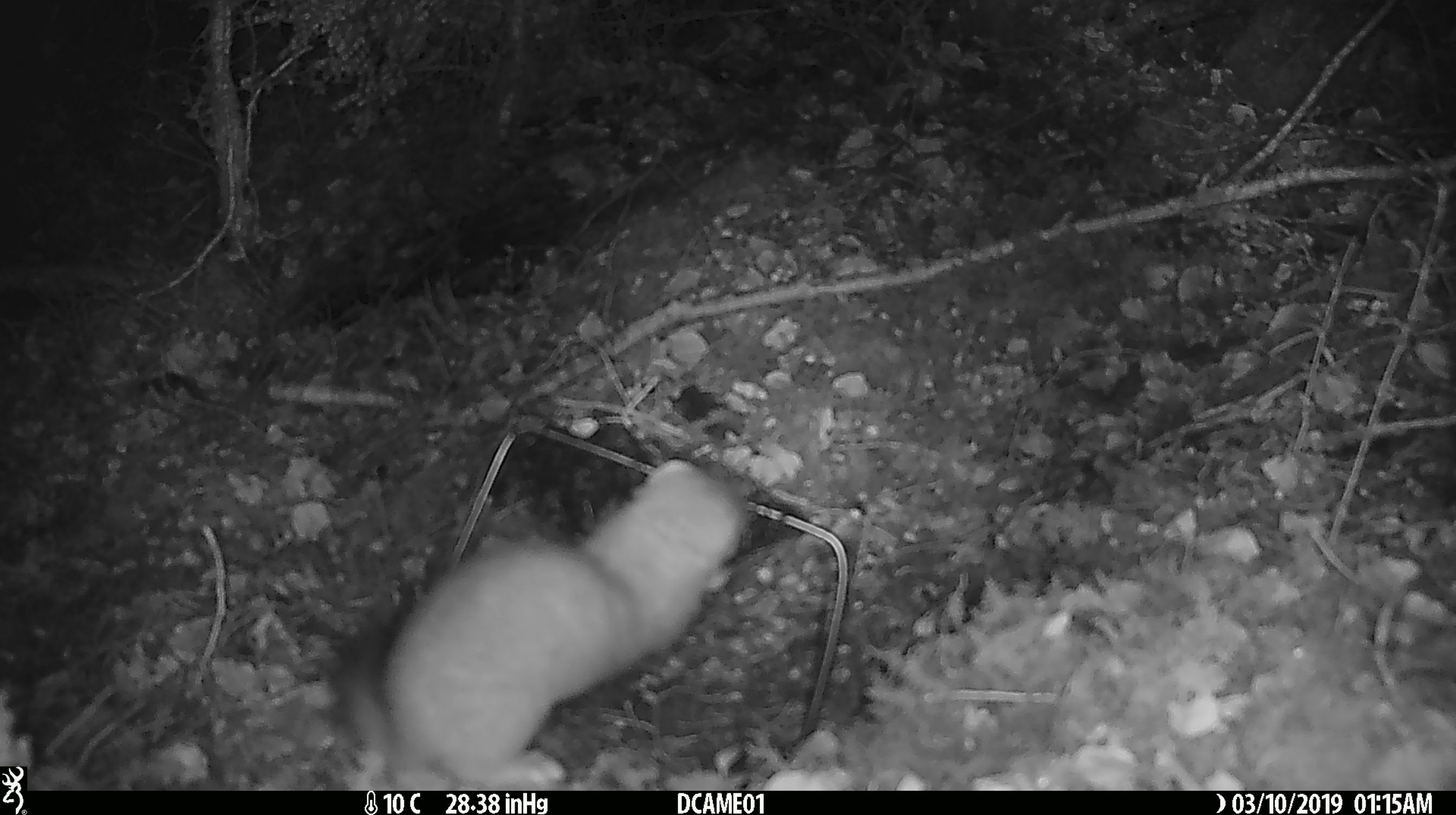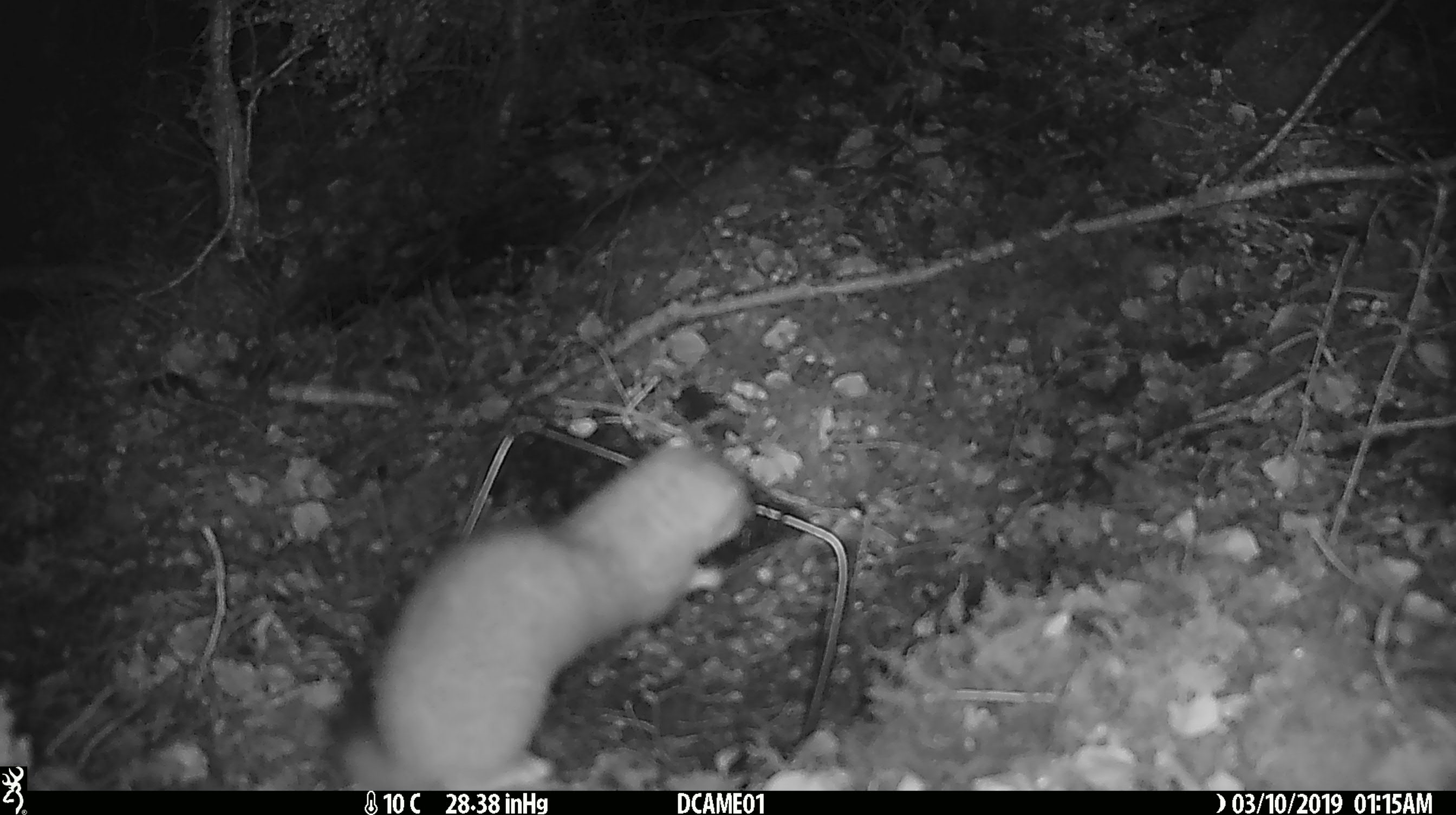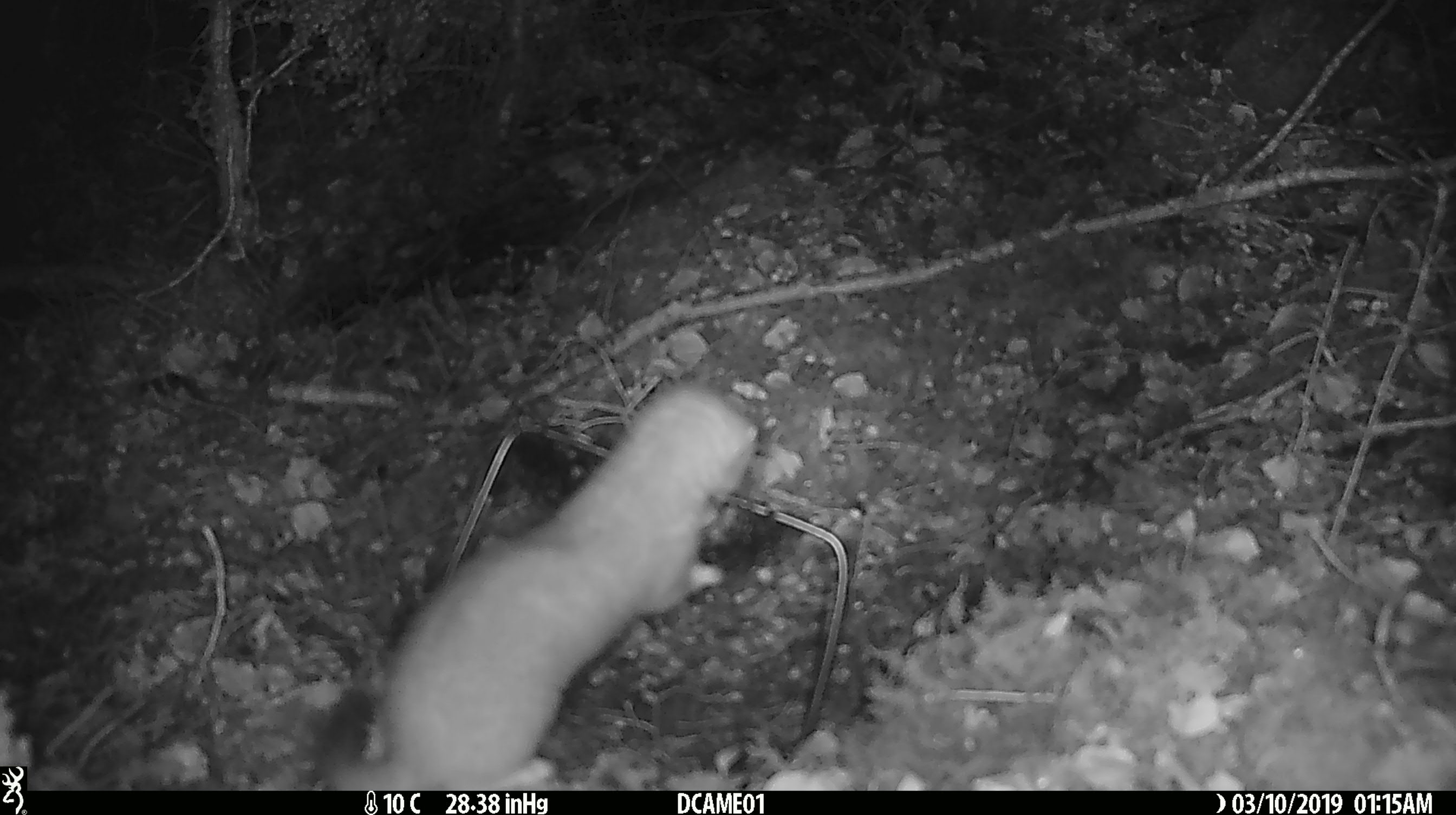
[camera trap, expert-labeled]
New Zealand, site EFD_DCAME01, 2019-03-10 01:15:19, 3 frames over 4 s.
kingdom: Animalia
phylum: Chordata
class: Mammalia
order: Carnivora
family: Mustelidae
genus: Mustela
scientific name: Mustela erminea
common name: stoat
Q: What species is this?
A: Stoat (Mustela erminea).